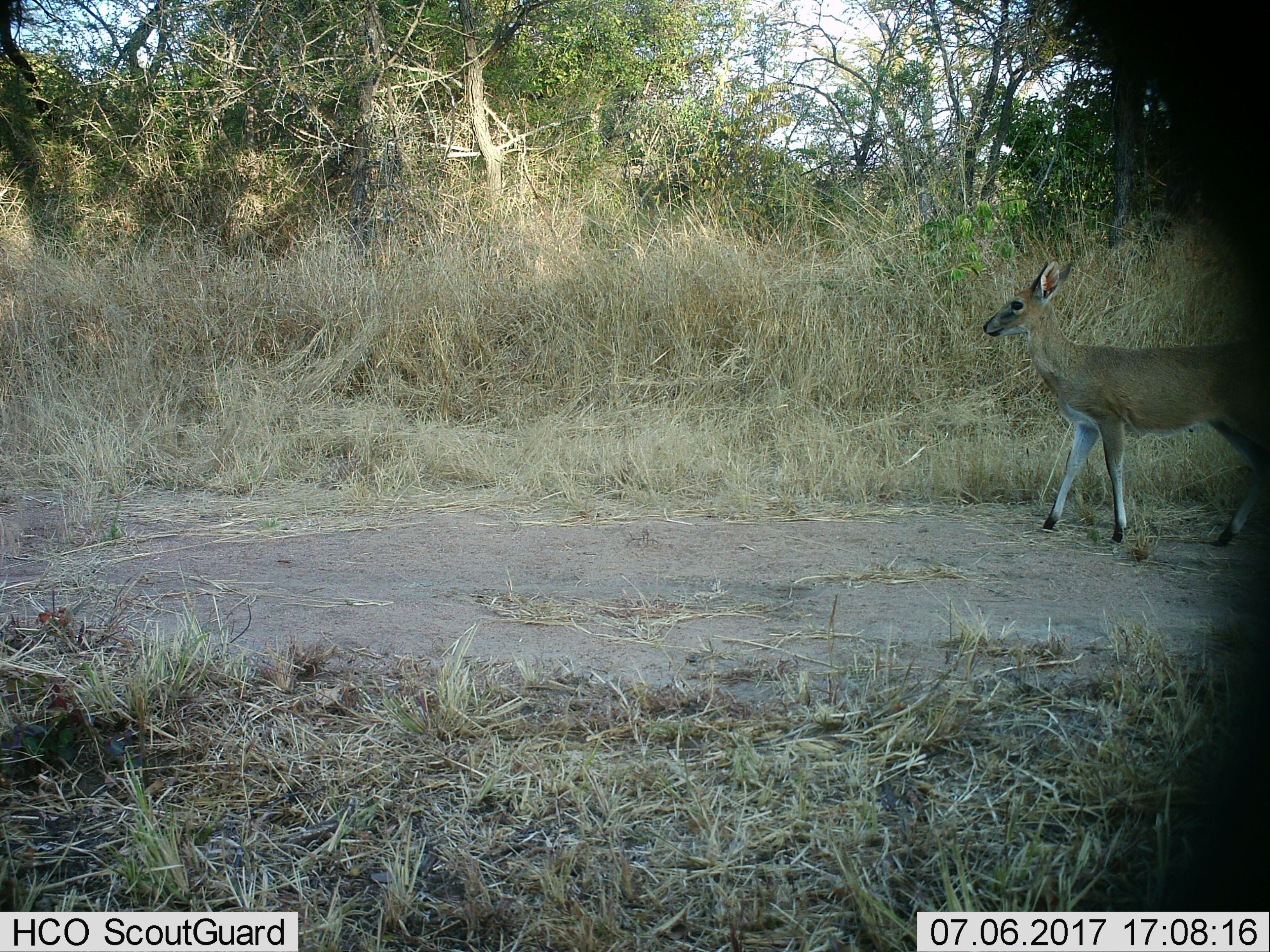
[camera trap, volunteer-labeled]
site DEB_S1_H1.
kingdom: Animalia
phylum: Chordata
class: Mammalia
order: Artiodactyla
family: Bovidae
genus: Sylvicapra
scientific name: Sylvicapra grimmia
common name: common duiker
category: duikercommongrey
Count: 1.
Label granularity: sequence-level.